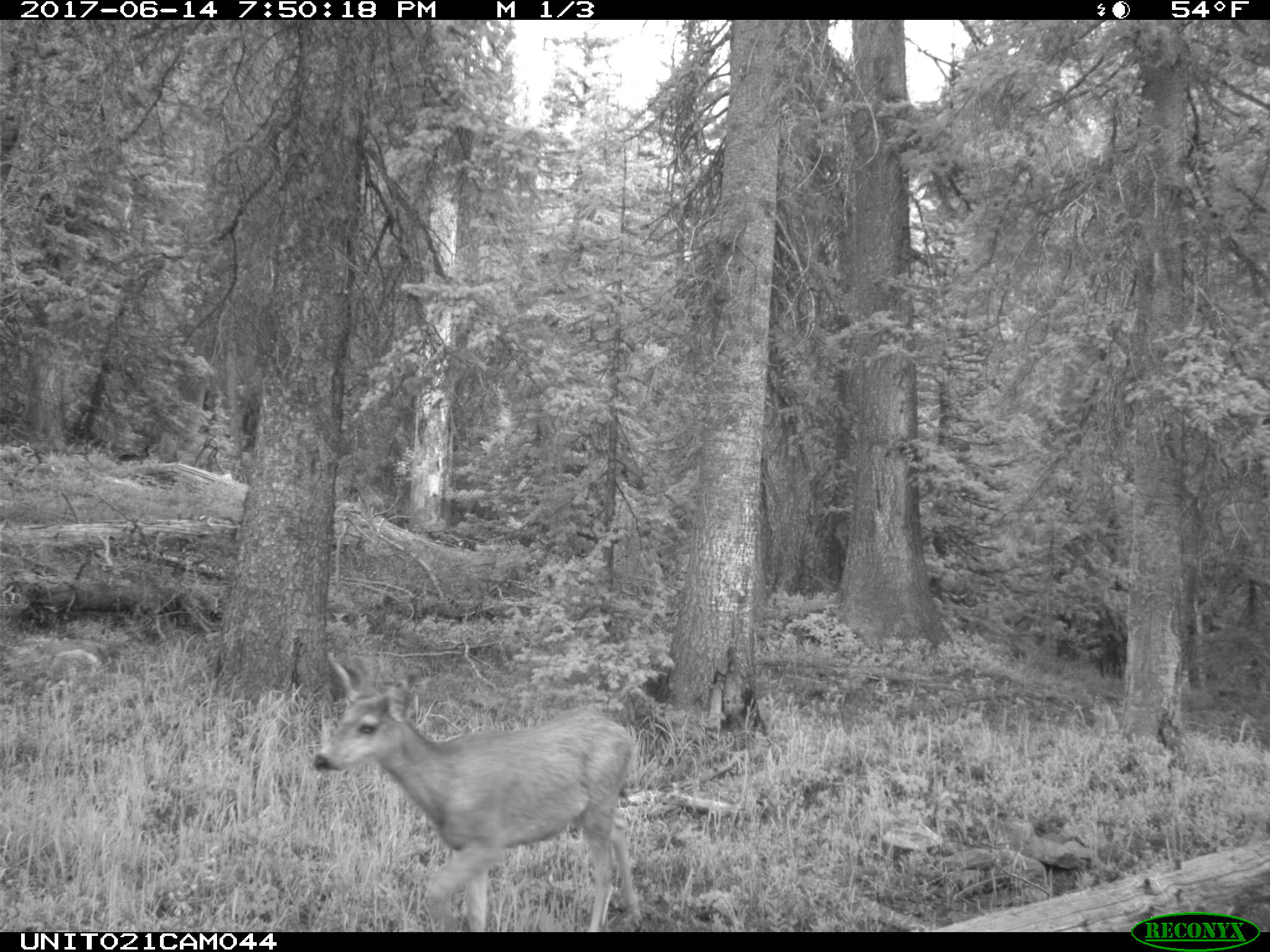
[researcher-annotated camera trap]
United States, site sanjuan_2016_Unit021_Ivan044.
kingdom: Animalia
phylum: Chordata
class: Mammalia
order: Artiodactyla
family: Cervidae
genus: Odocoileus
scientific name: Odocoileus hemionus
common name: mule deer